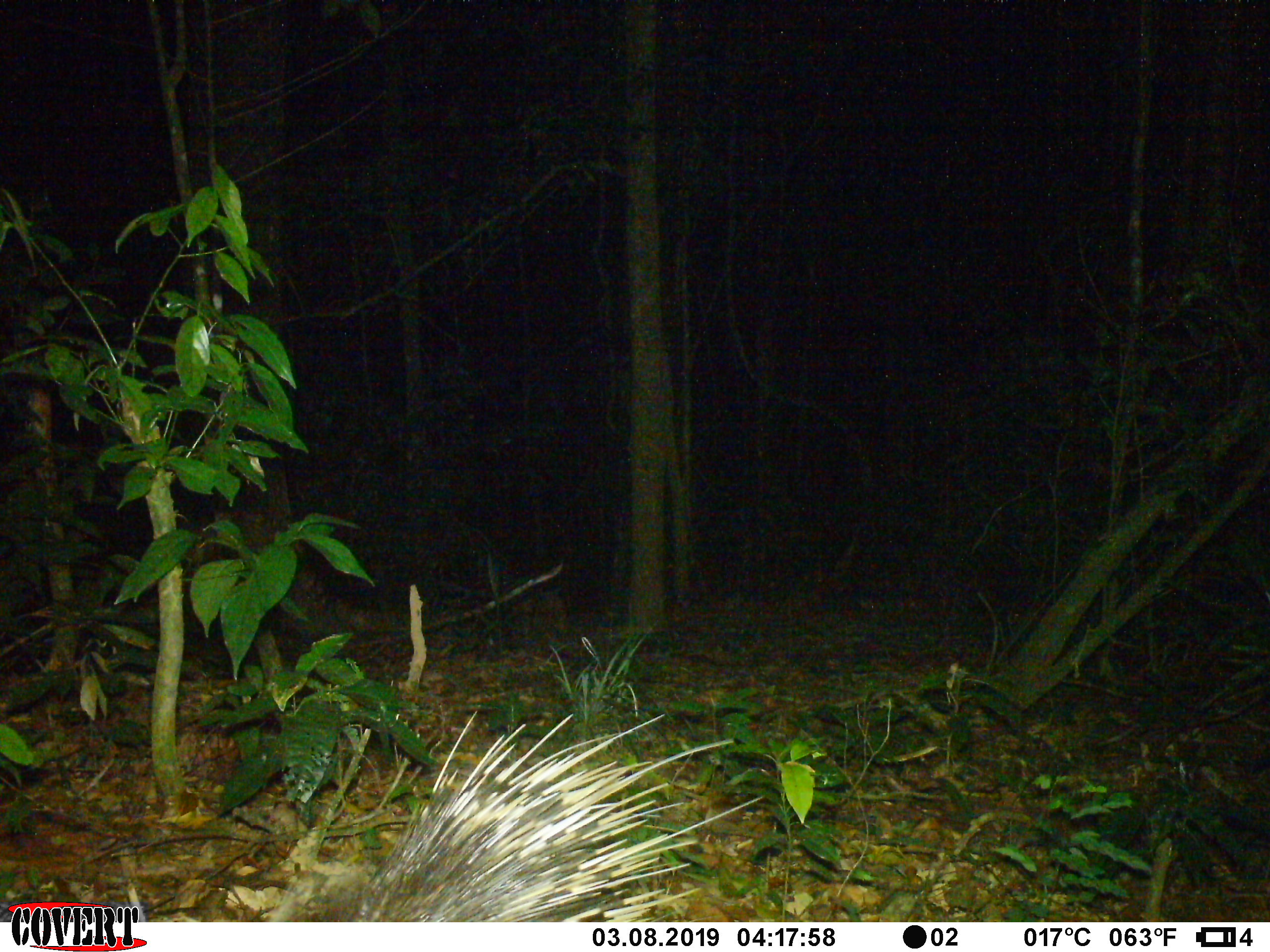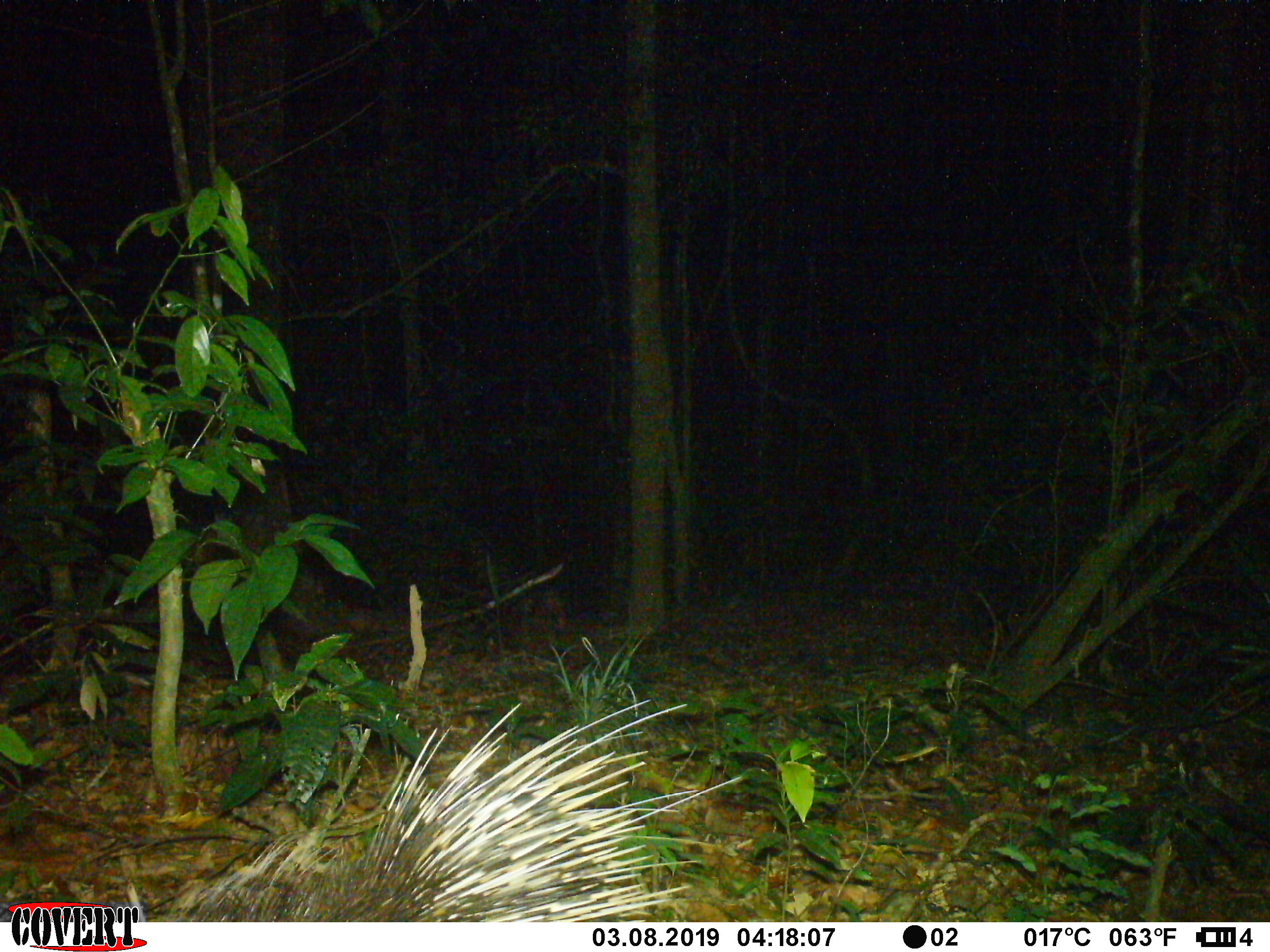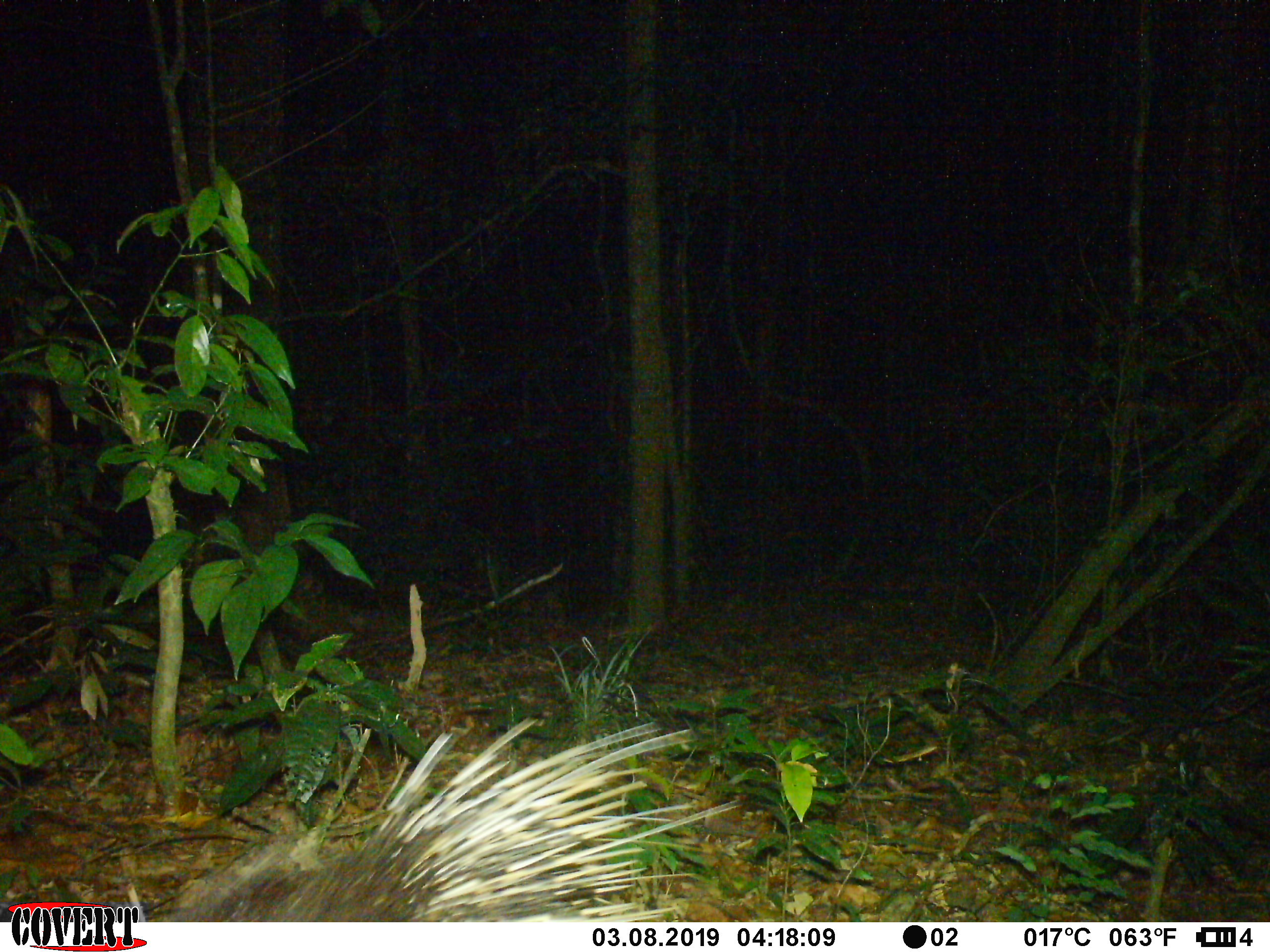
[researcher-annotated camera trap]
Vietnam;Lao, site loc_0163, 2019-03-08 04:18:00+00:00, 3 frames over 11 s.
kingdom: Animalia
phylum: Chordata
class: Mammalia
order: Rodentia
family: Hystricidae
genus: Hystrix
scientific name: Hystrix brachyura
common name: malayan porcupine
Malayan porcupine (Hystrix brachyura). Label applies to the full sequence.